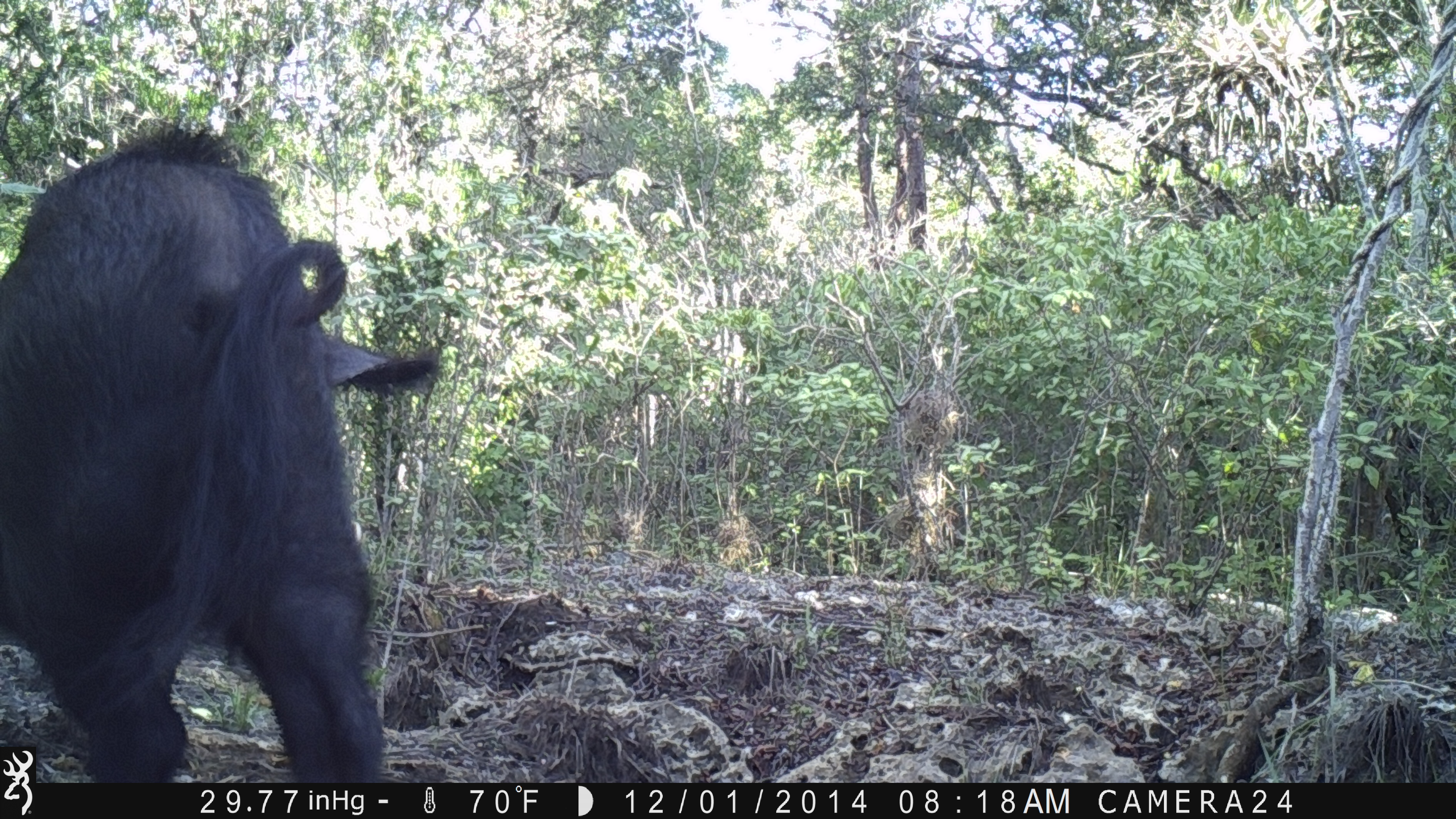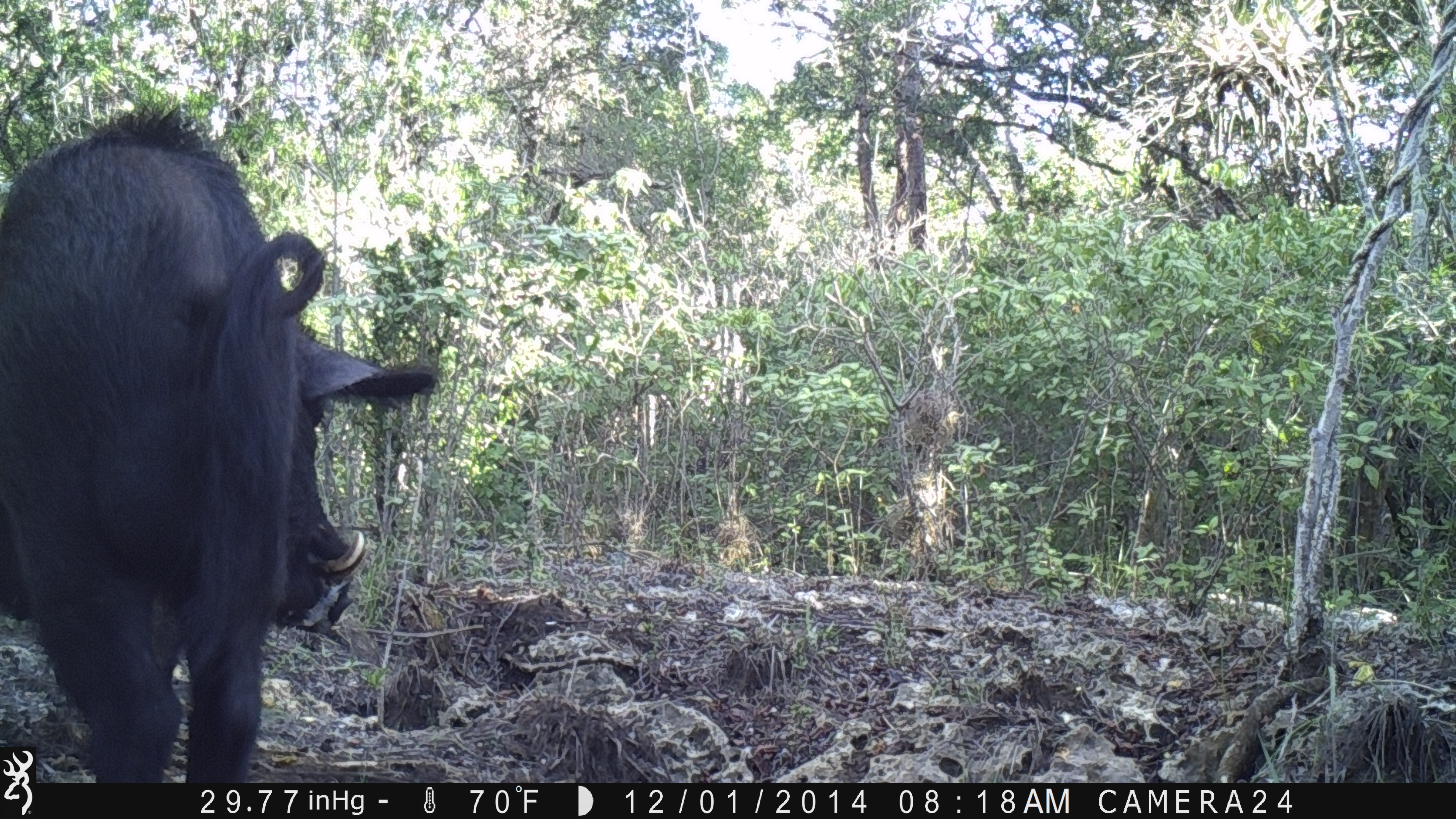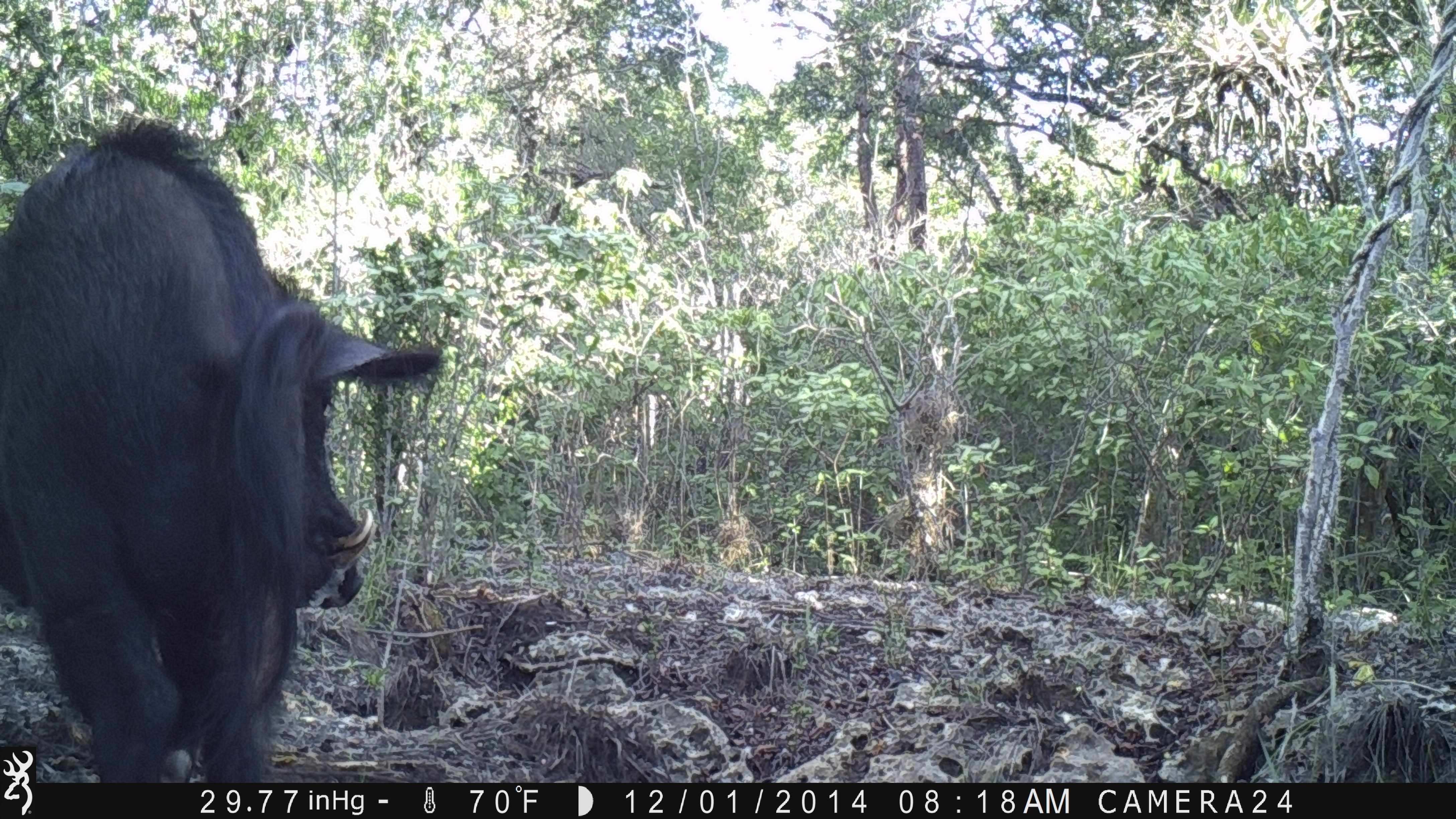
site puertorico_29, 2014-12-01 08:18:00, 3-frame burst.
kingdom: Animalia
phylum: Chordata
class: Mammalia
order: Artiodactyla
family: Suidae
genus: Sus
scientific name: Sus scrofa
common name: pig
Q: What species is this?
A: Pig (Sus scrofa).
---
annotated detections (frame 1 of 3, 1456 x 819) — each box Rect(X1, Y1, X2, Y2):
pig: Rect(0, 123, 439, 786)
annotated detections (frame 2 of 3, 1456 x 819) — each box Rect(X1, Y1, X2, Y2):
pig: Rect(3, 108, 430, 787)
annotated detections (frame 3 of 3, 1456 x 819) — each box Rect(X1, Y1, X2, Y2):
pig: Rect(0, 107, 442, 743)